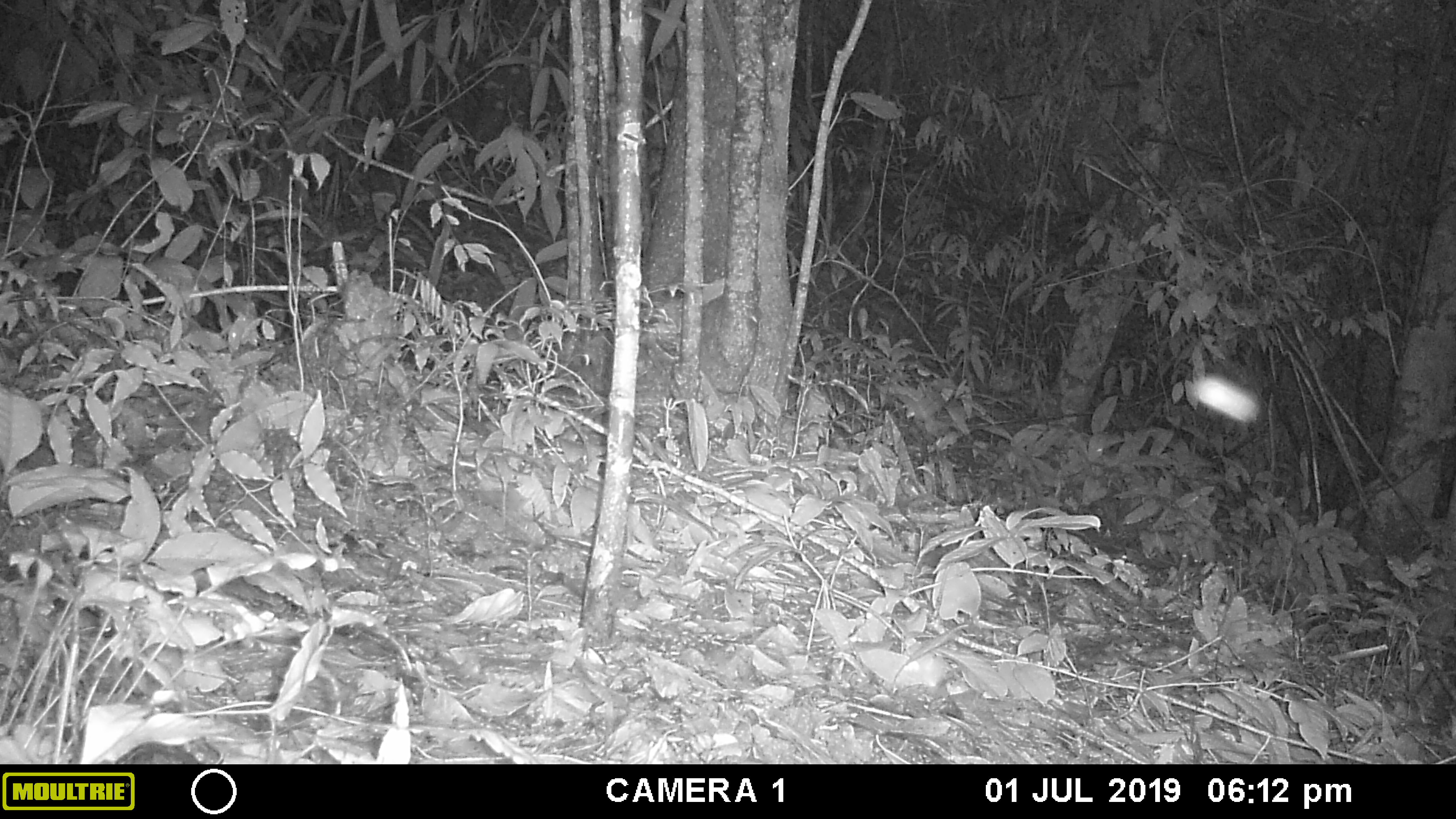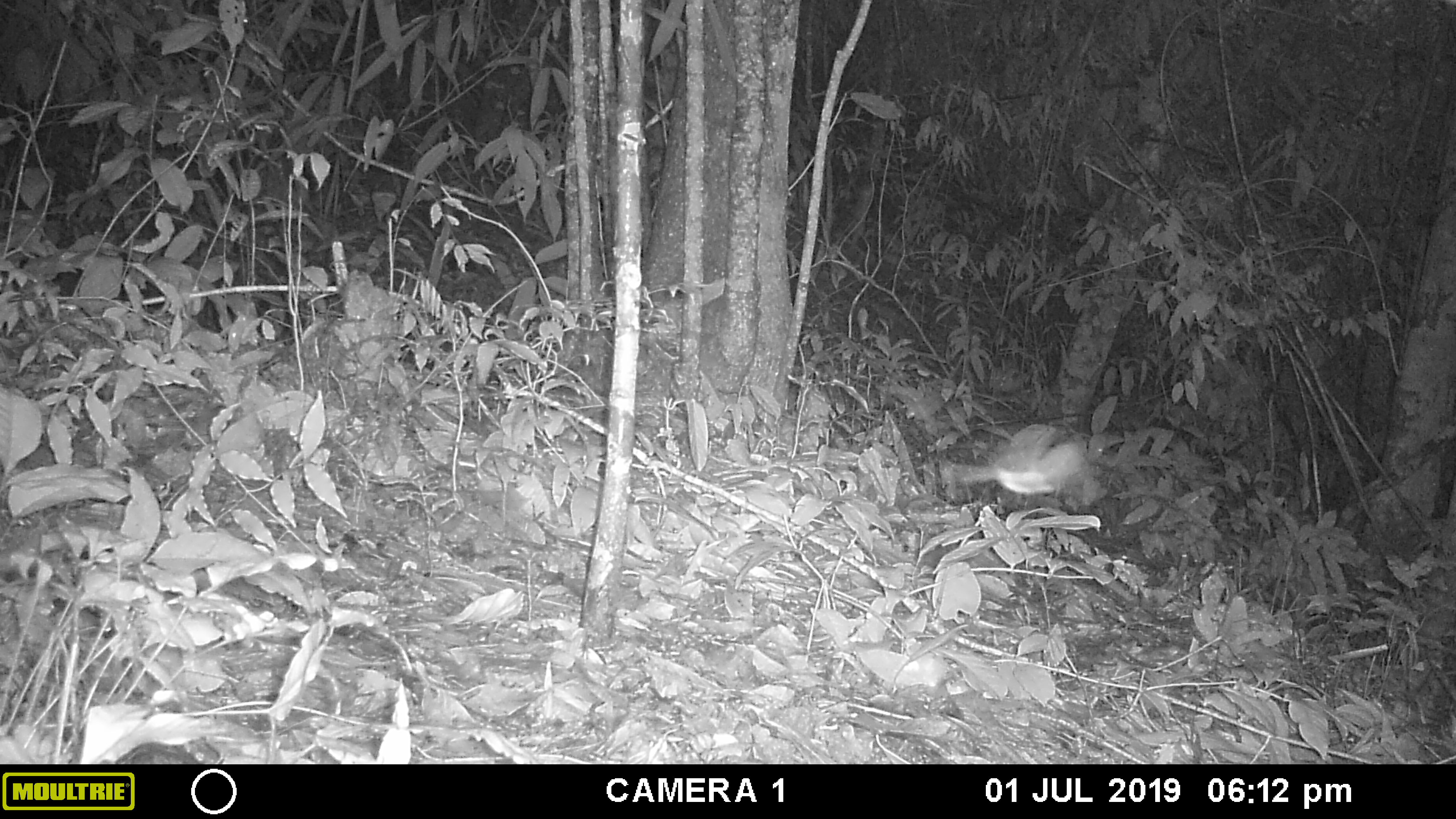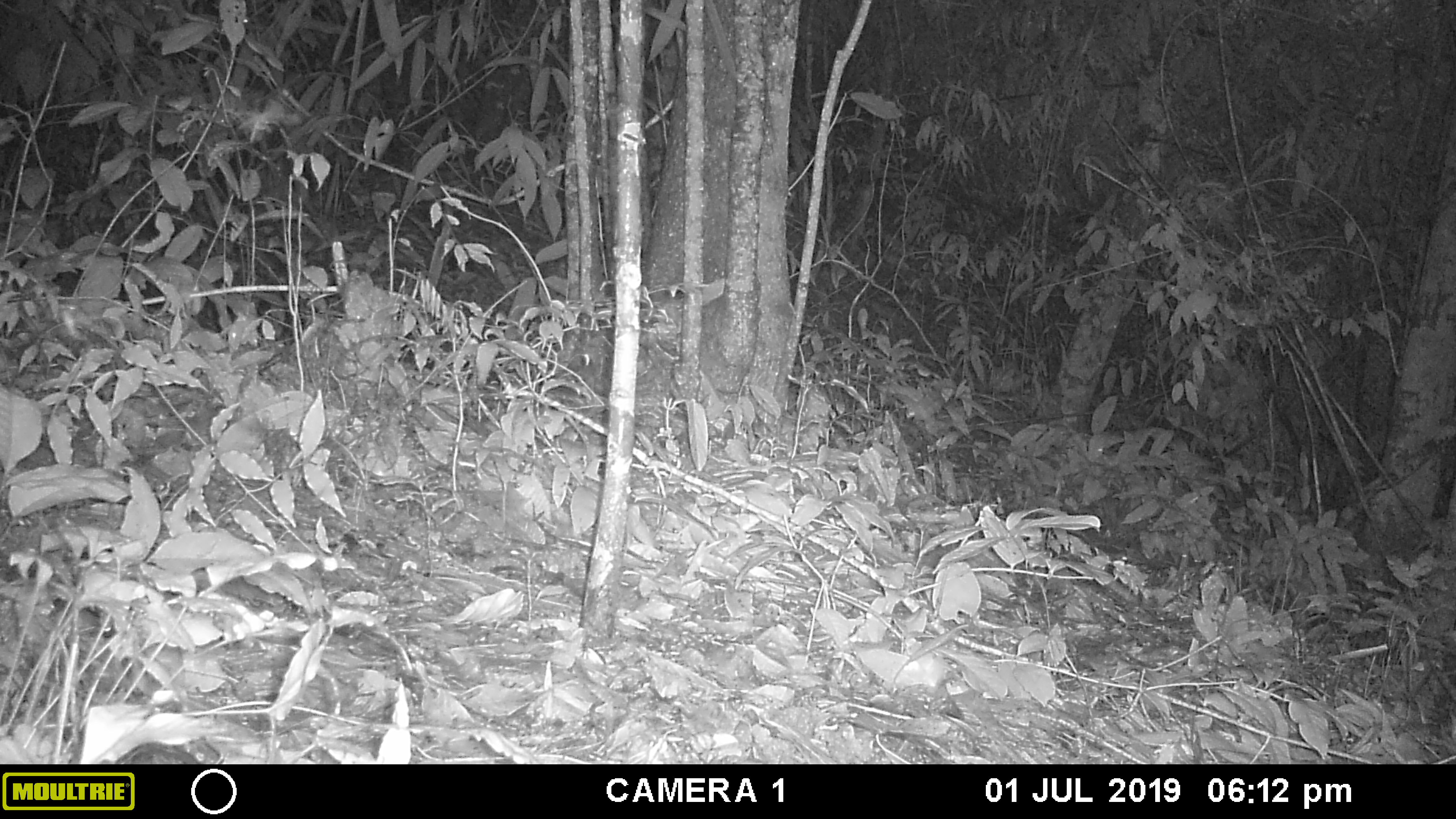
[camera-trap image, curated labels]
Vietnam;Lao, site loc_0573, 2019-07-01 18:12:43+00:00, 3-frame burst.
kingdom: Animalia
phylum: Arthropoda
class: Insecta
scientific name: Insecta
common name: insect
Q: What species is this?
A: Insect (Insecta).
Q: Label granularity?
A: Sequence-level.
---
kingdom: Animalia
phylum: Chordata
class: Mammalia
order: Rodentia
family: Sciuridae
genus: Dremomys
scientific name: Dremomys rufigenis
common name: red-cheeked squirrel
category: red cheeked squirrel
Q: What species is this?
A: Red cheeked squirrel (red-cheeked squirrel) (Dremomys rufigenis).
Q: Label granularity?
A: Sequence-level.